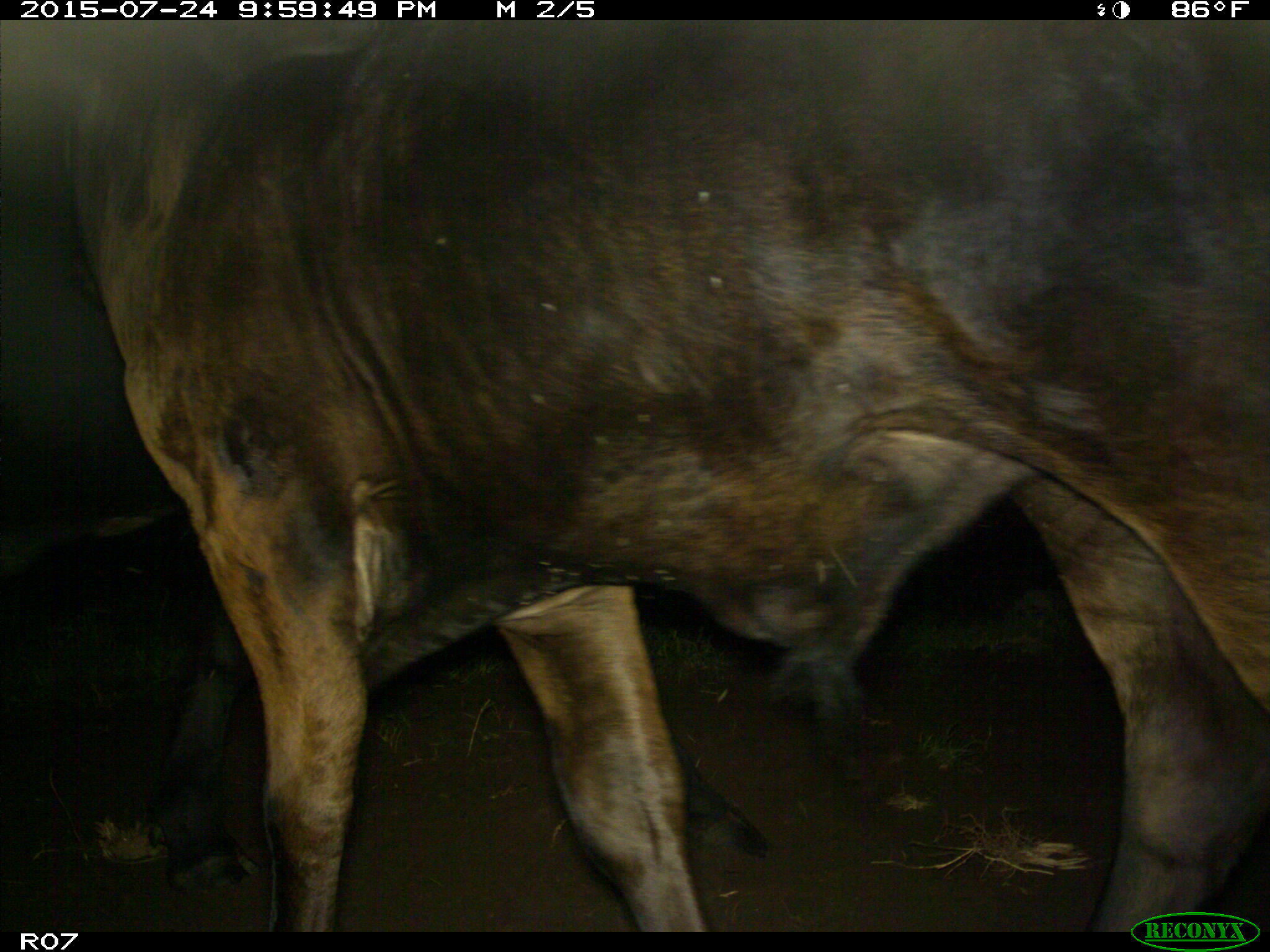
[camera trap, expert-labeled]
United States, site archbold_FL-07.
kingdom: Animalia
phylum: Chordata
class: Mammalia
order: Artiodactyla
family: Bovidae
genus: Bos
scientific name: Bos taurus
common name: domestic cow